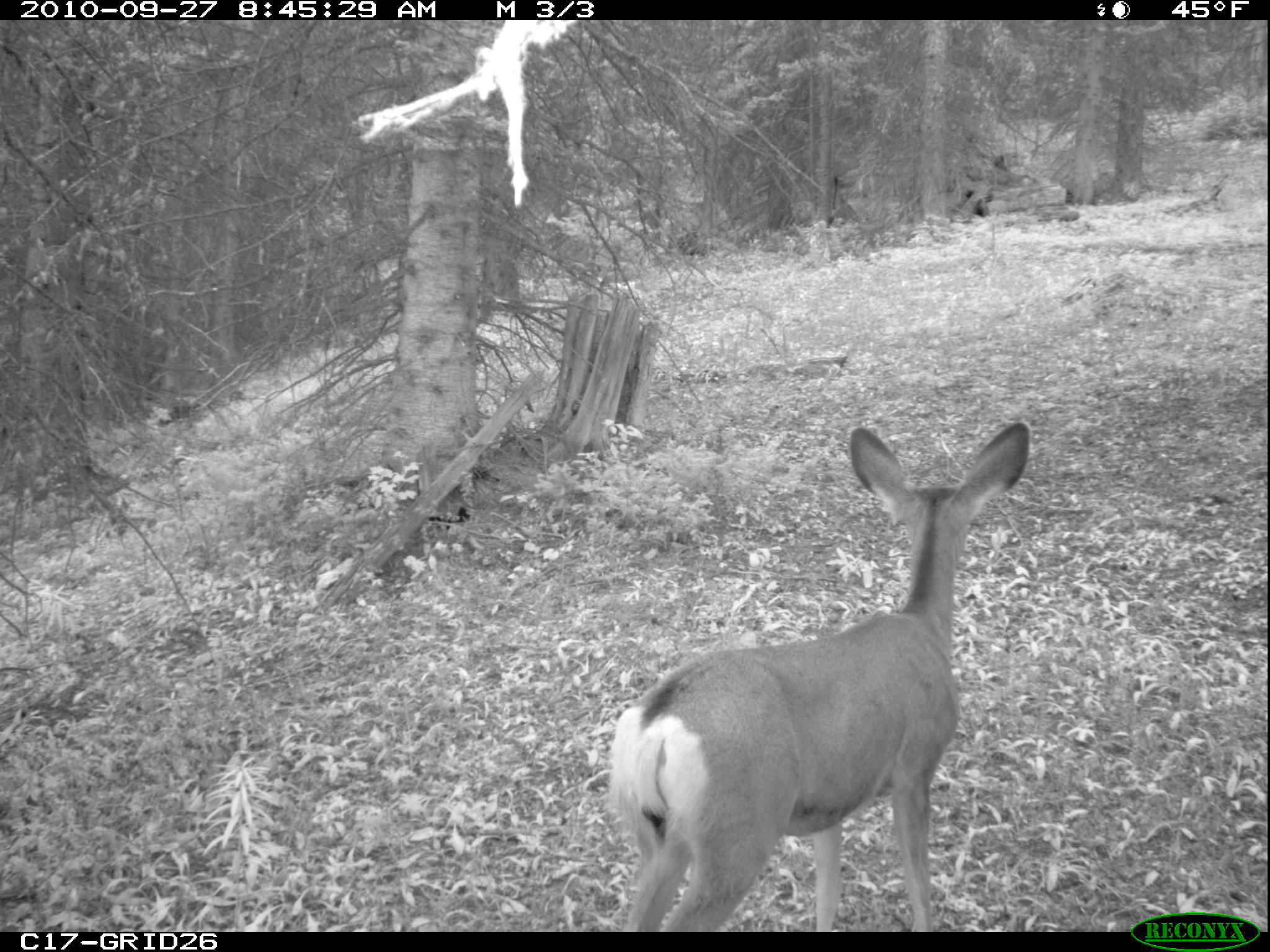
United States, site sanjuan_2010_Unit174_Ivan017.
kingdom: Animalia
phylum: Chordata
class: Mammalia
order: Artiodactyla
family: Cervidae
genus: Odocoileus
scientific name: Odocoileus hemionus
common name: mule deer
Odocoileus hemionus (mule deer).